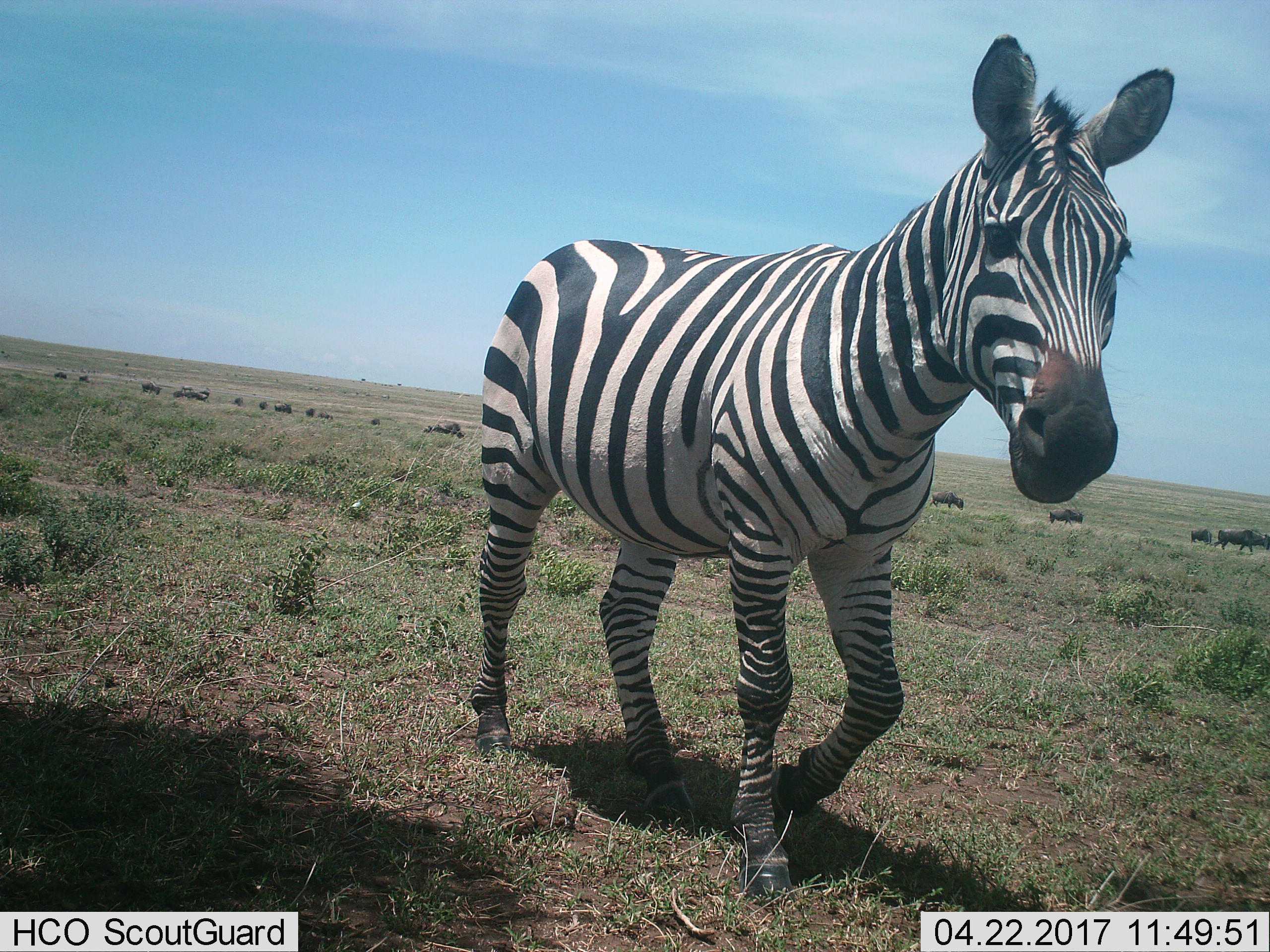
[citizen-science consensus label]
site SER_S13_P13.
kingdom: Animalia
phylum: Chordata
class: Mammalia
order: Perissodactyla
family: Equidae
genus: Equus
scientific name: Equus quagga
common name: plains zebra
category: zebraplains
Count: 1.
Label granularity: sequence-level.